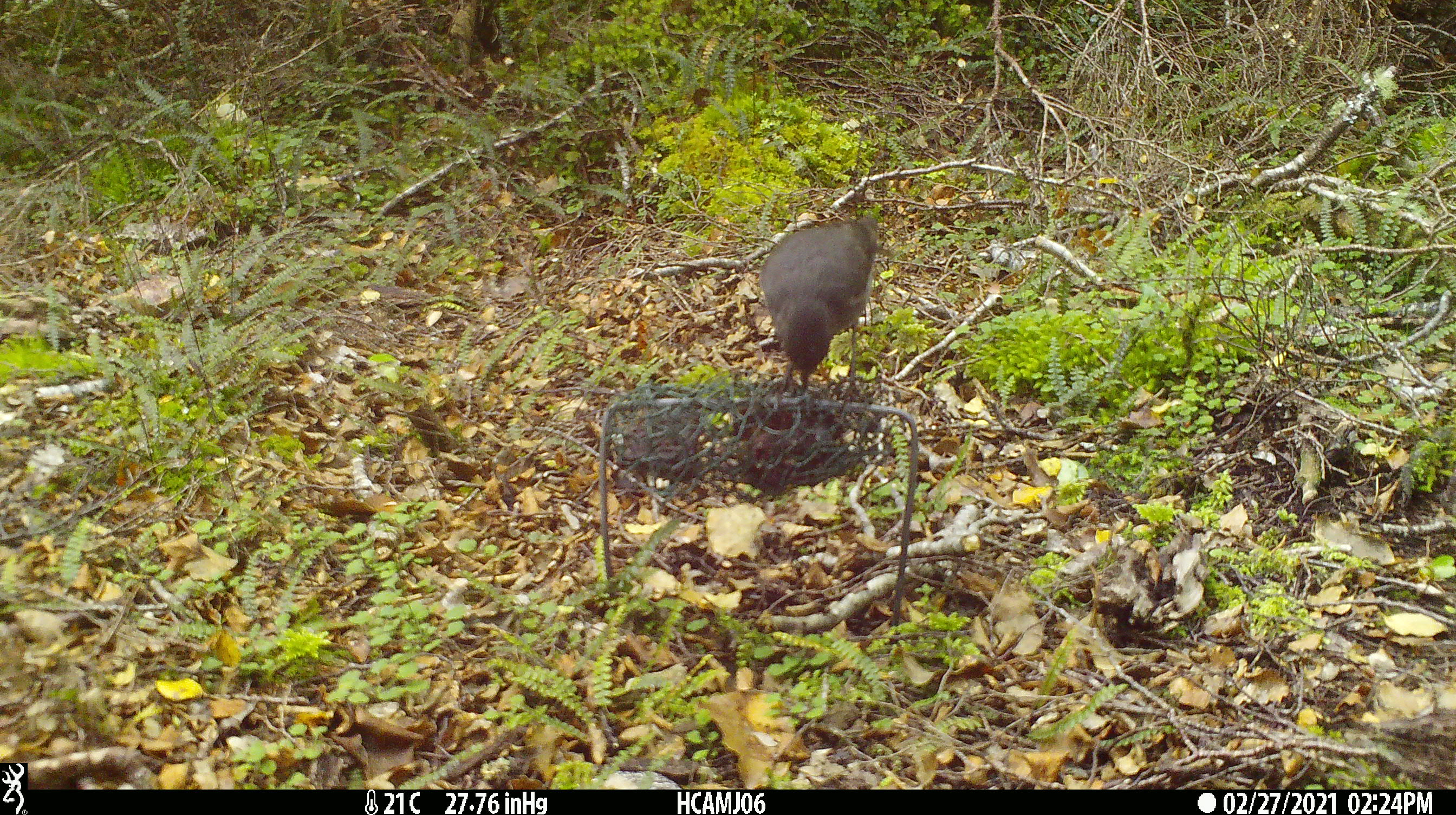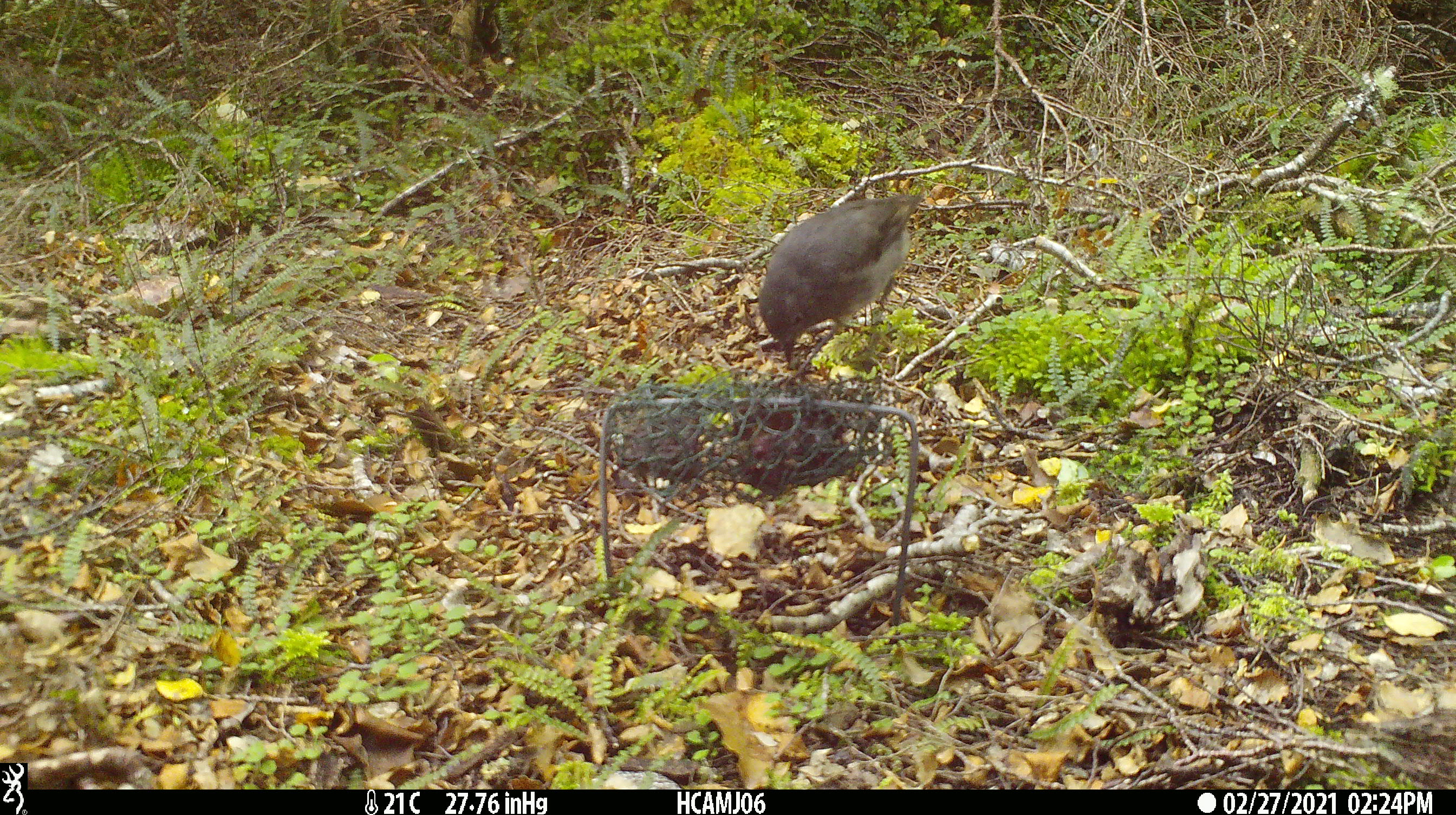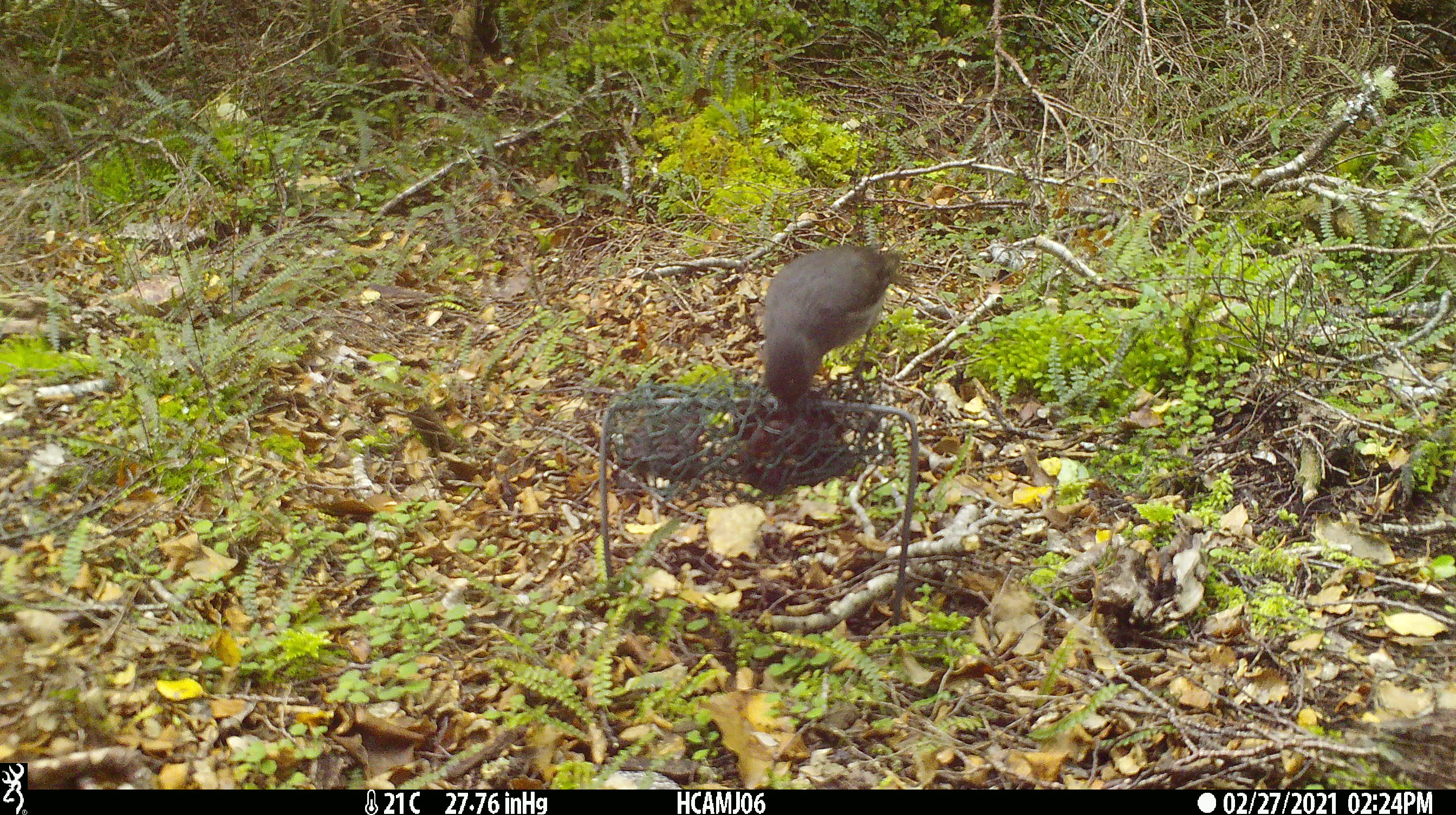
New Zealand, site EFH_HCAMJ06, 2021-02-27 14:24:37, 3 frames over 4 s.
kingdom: Animalia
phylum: Chordata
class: Aves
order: Passeriformes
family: Petroicidae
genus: Petroica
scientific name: Petroica australis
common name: new zealand robin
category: robin